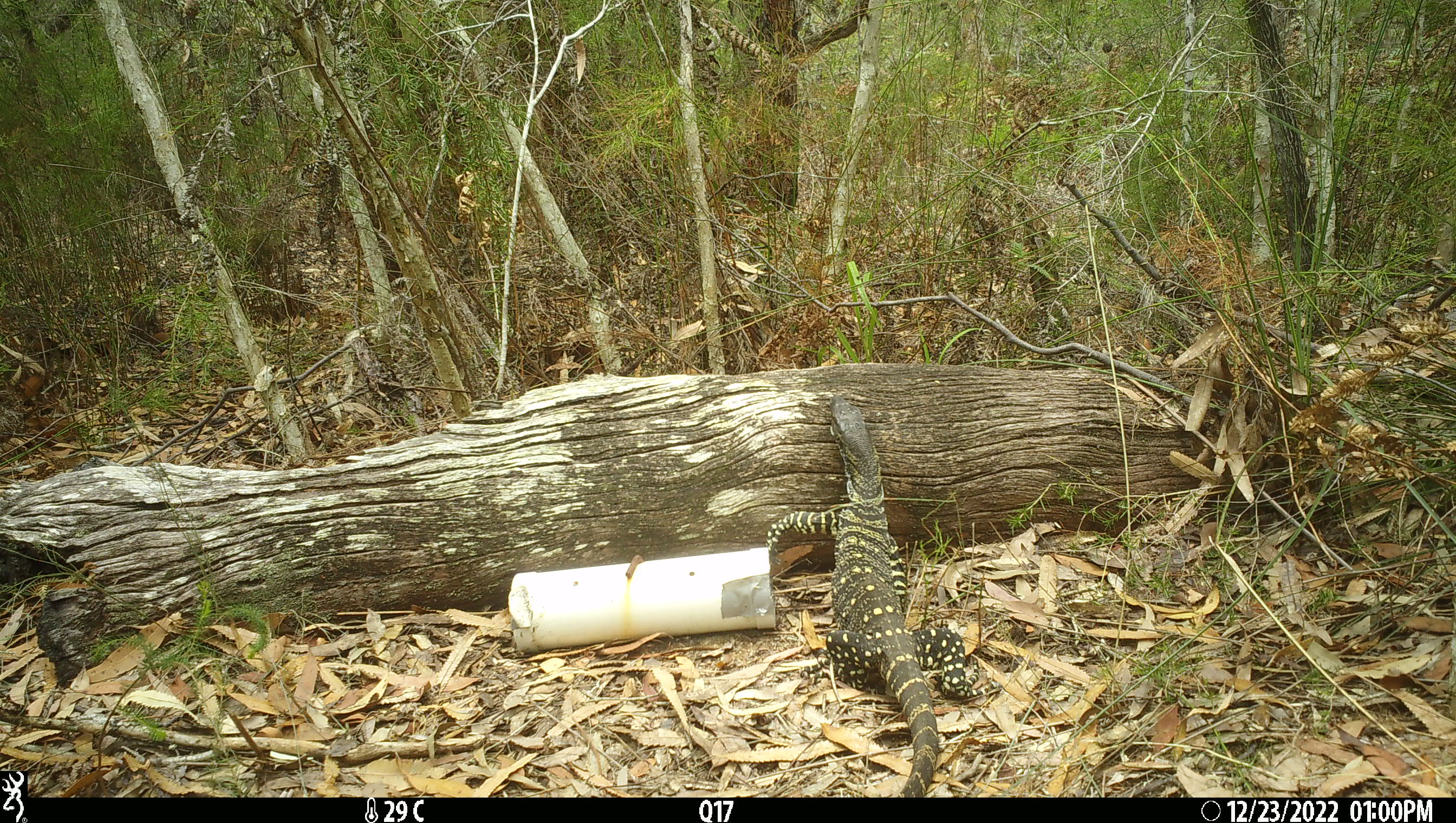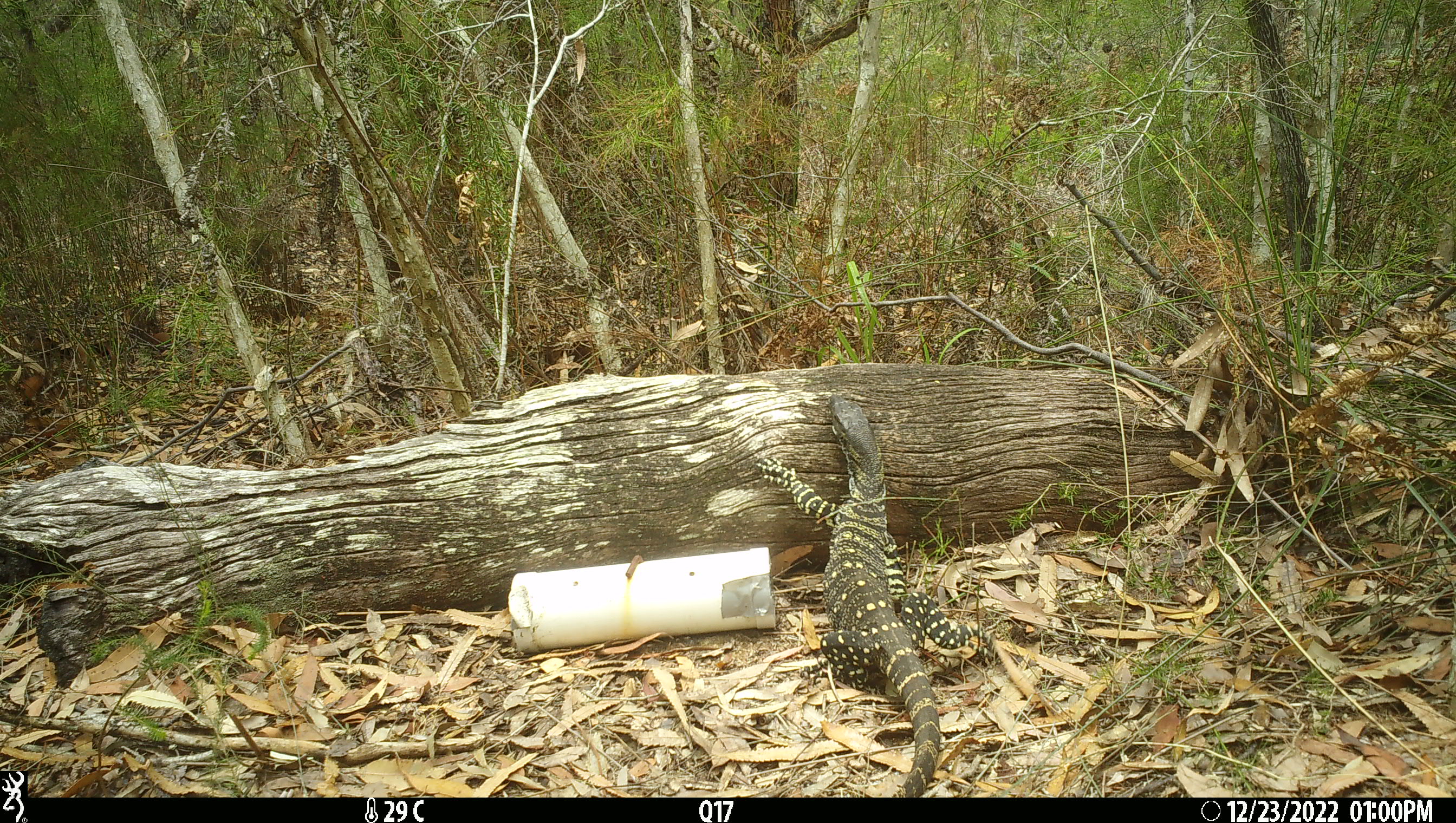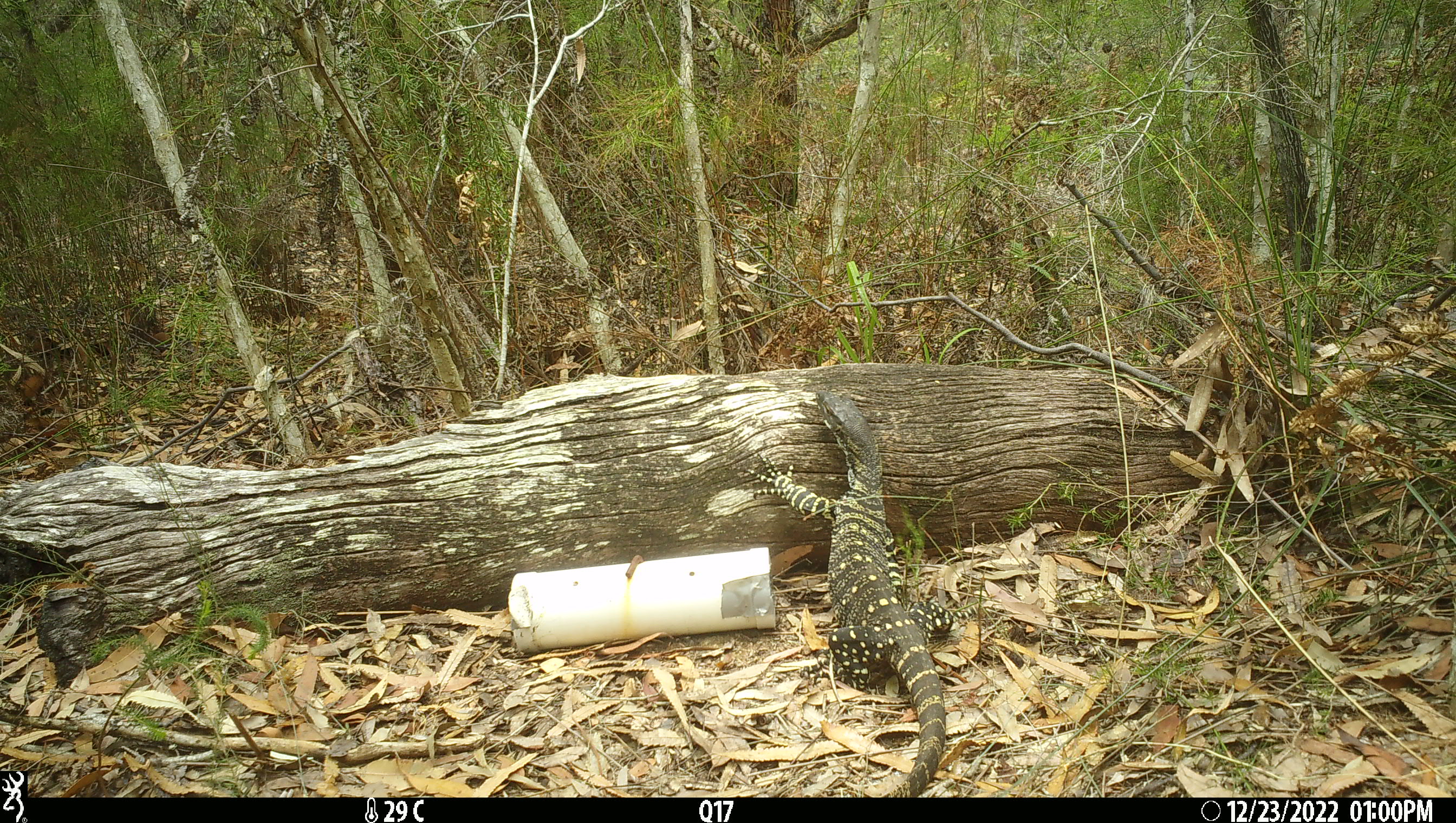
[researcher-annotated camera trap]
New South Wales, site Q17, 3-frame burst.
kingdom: Animalia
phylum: Chordata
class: Reptilia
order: Squamata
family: Varanidae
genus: Varanus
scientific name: Varanus varius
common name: lace monitor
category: goanna